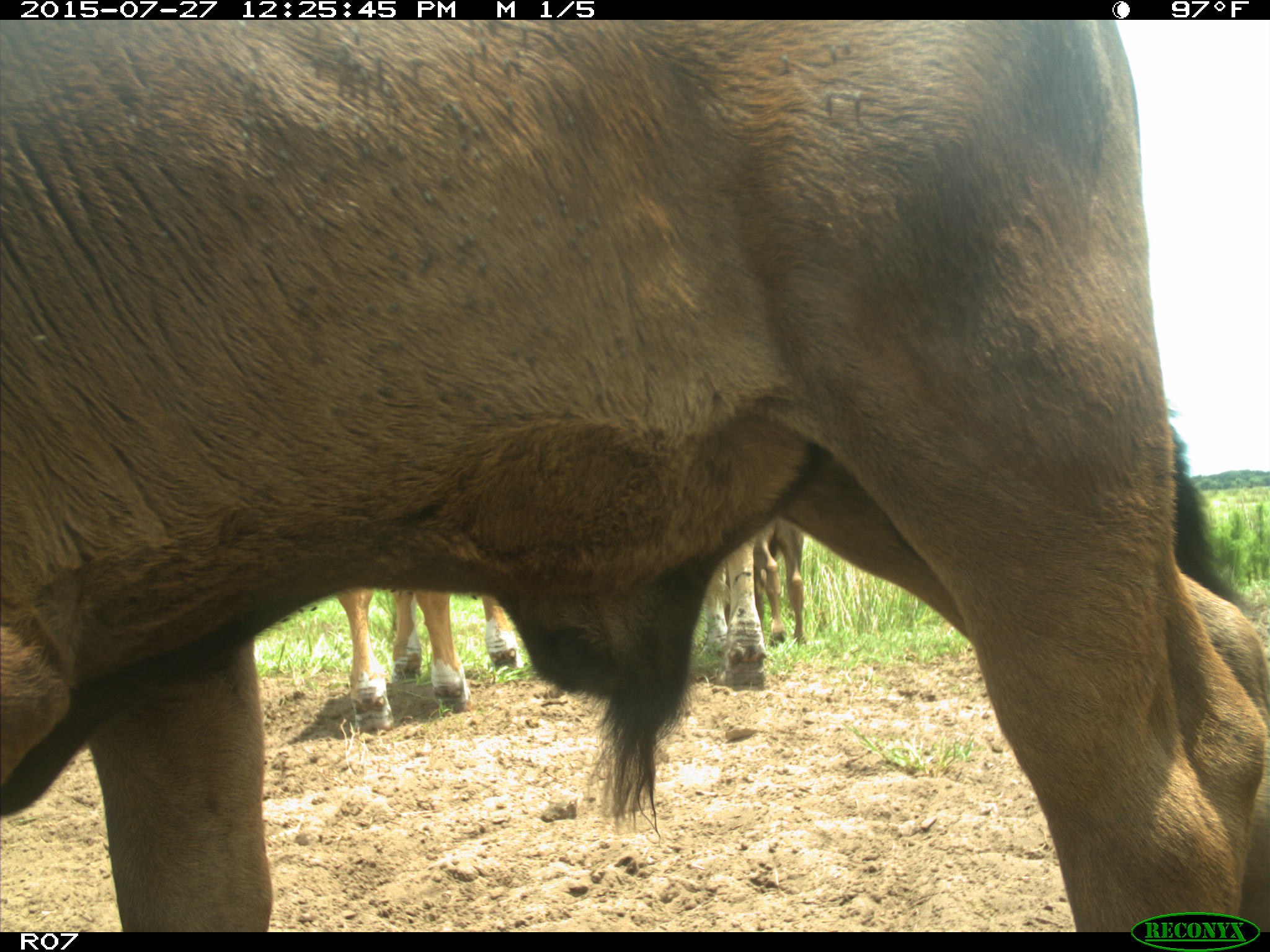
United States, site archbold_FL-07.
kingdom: Animalia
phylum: Chordata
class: Mammalia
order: Artiodactyla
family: Bovidae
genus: Bos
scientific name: Bos taurus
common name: domestic cow